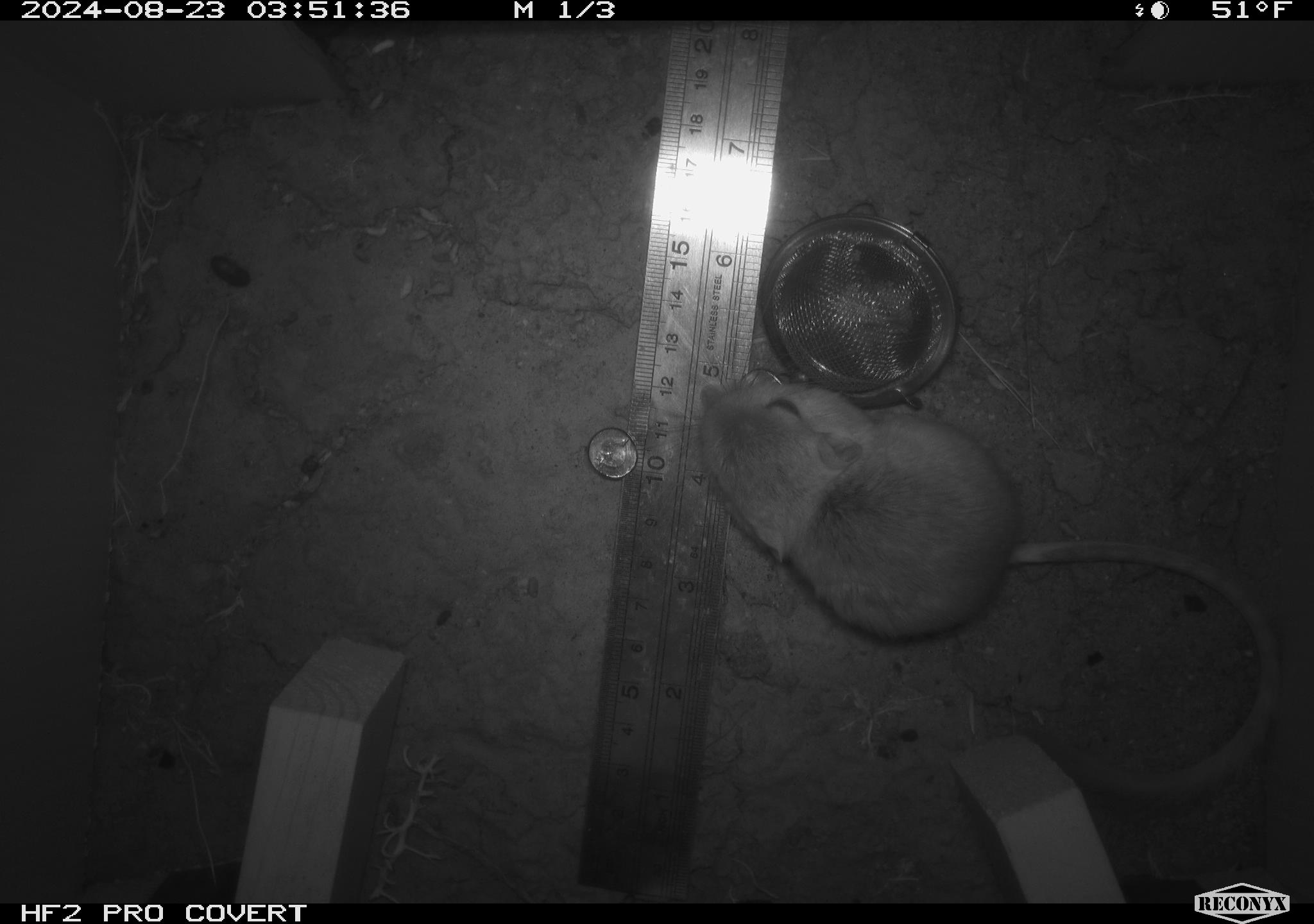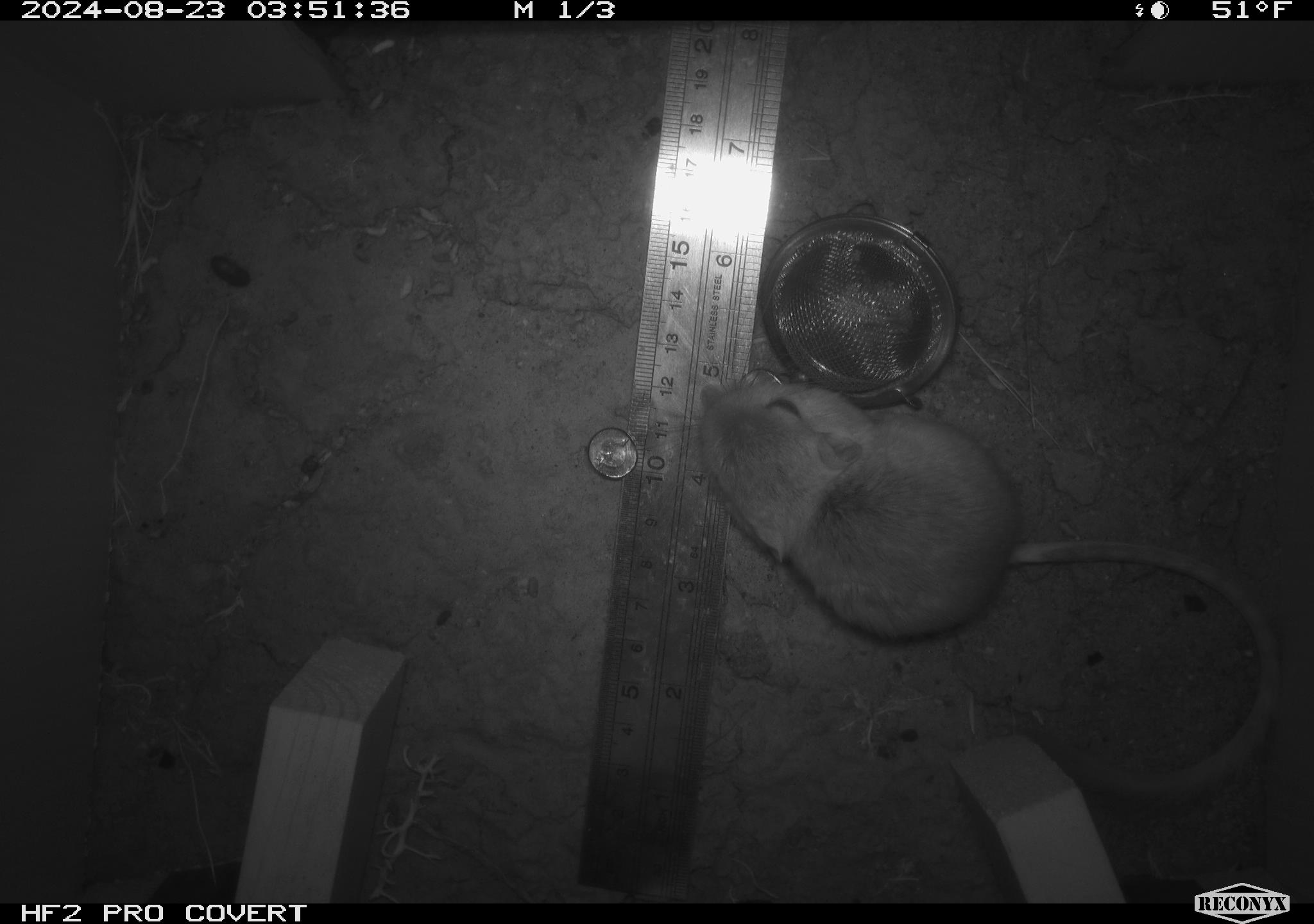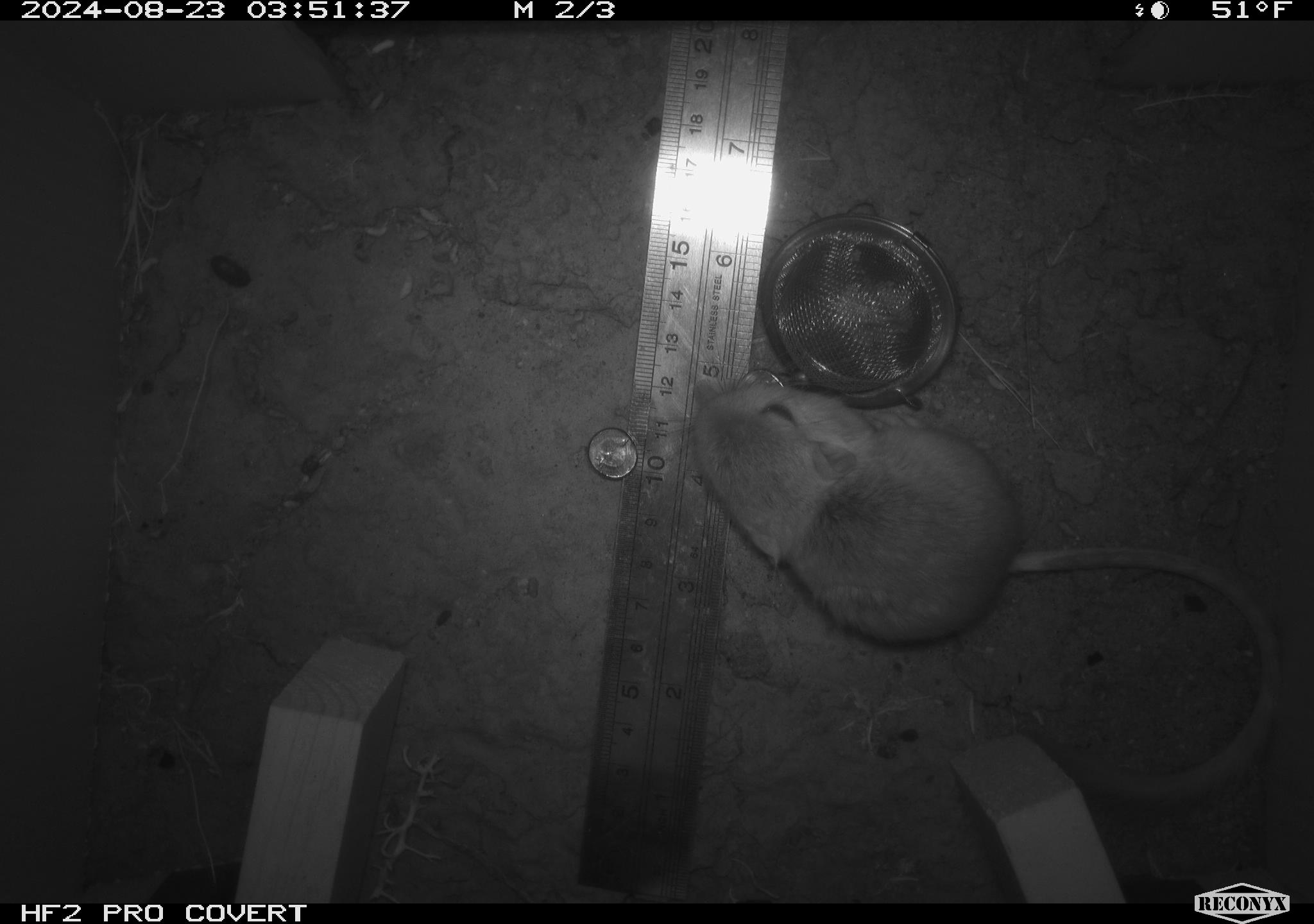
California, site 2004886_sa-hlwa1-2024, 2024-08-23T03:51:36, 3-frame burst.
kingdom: Animalia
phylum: Chordata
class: Mammalia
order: Rodentia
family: Heteromyidae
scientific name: Heteromyidae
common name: kangaroo rats and pocket mice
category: heteromyidae family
Heteromyidae family (kangaroo rats and pocket mice) (Heteromyidae).